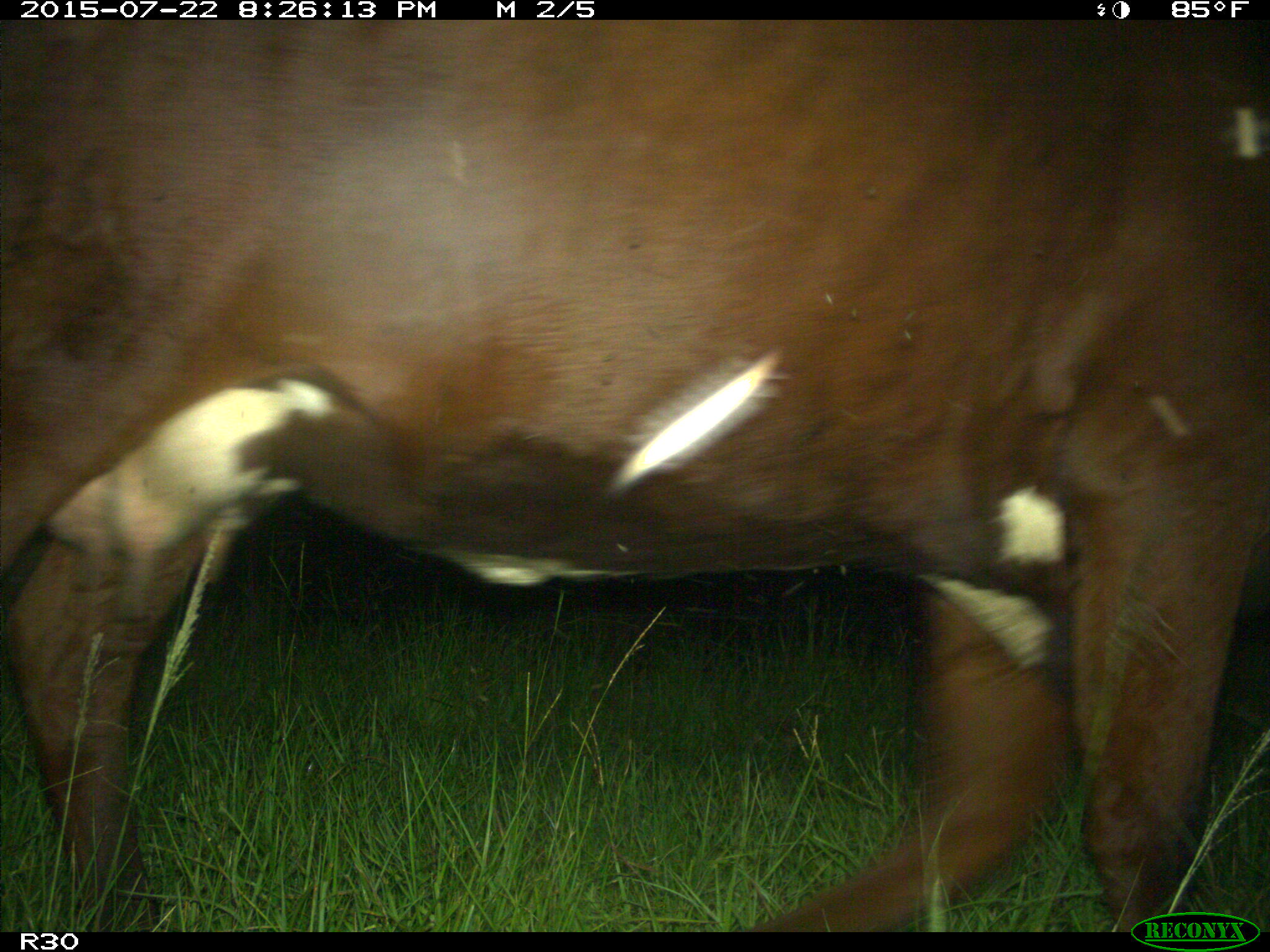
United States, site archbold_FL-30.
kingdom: Animalia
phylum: Chordata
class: Mammalia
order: Artiodactyla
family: Bovidae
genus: Bos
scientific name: Bos taurus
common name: domestic cow